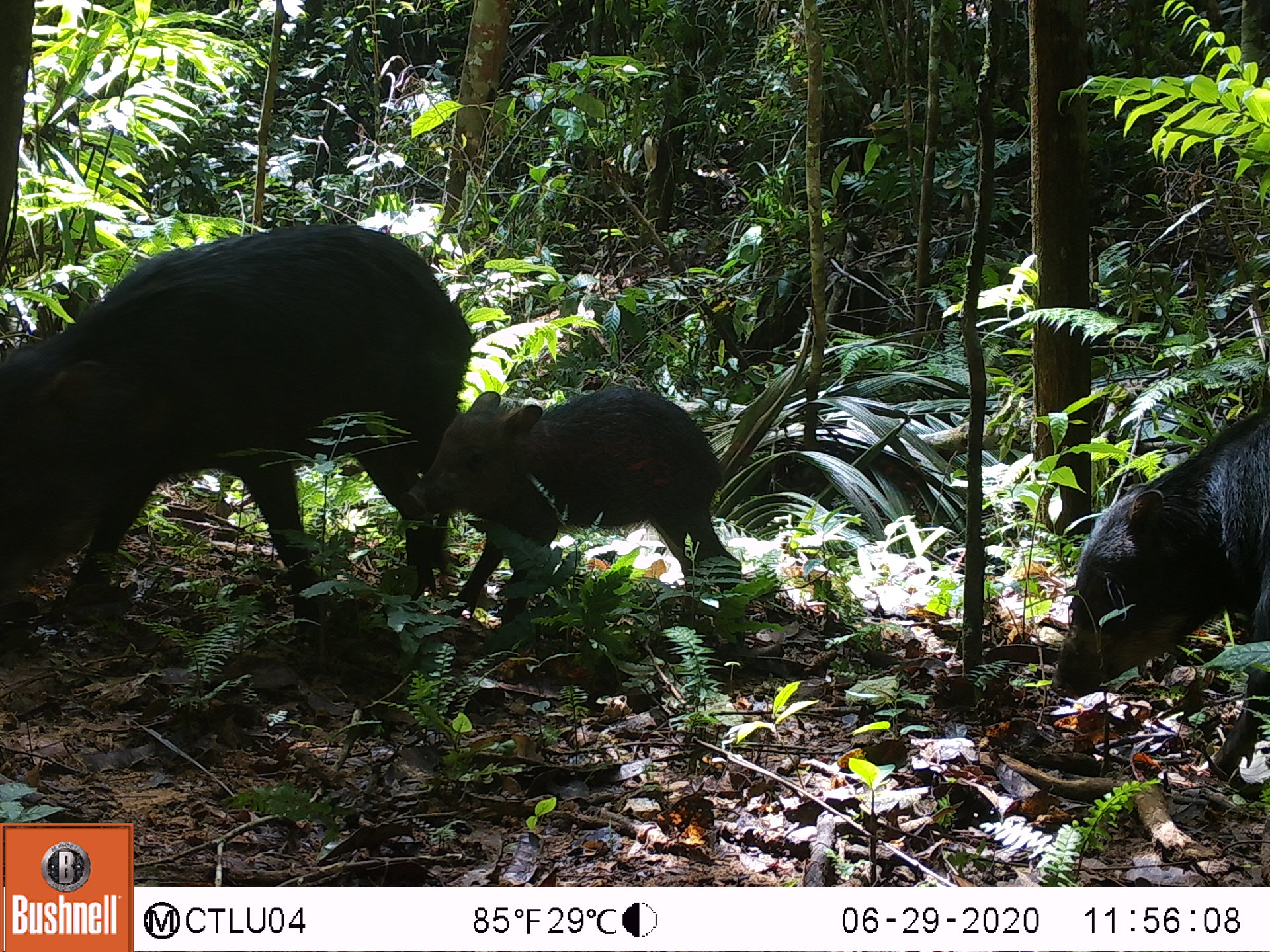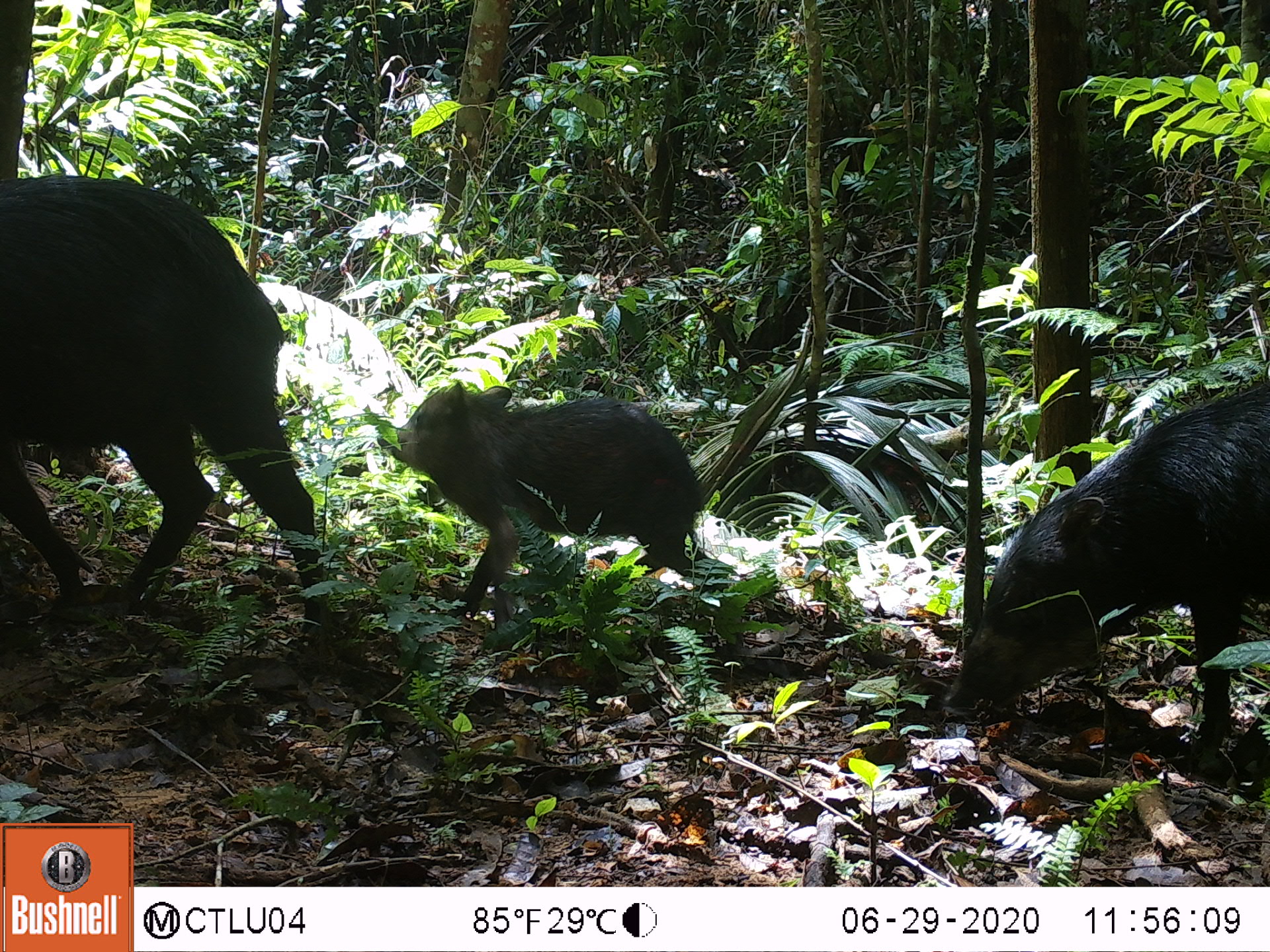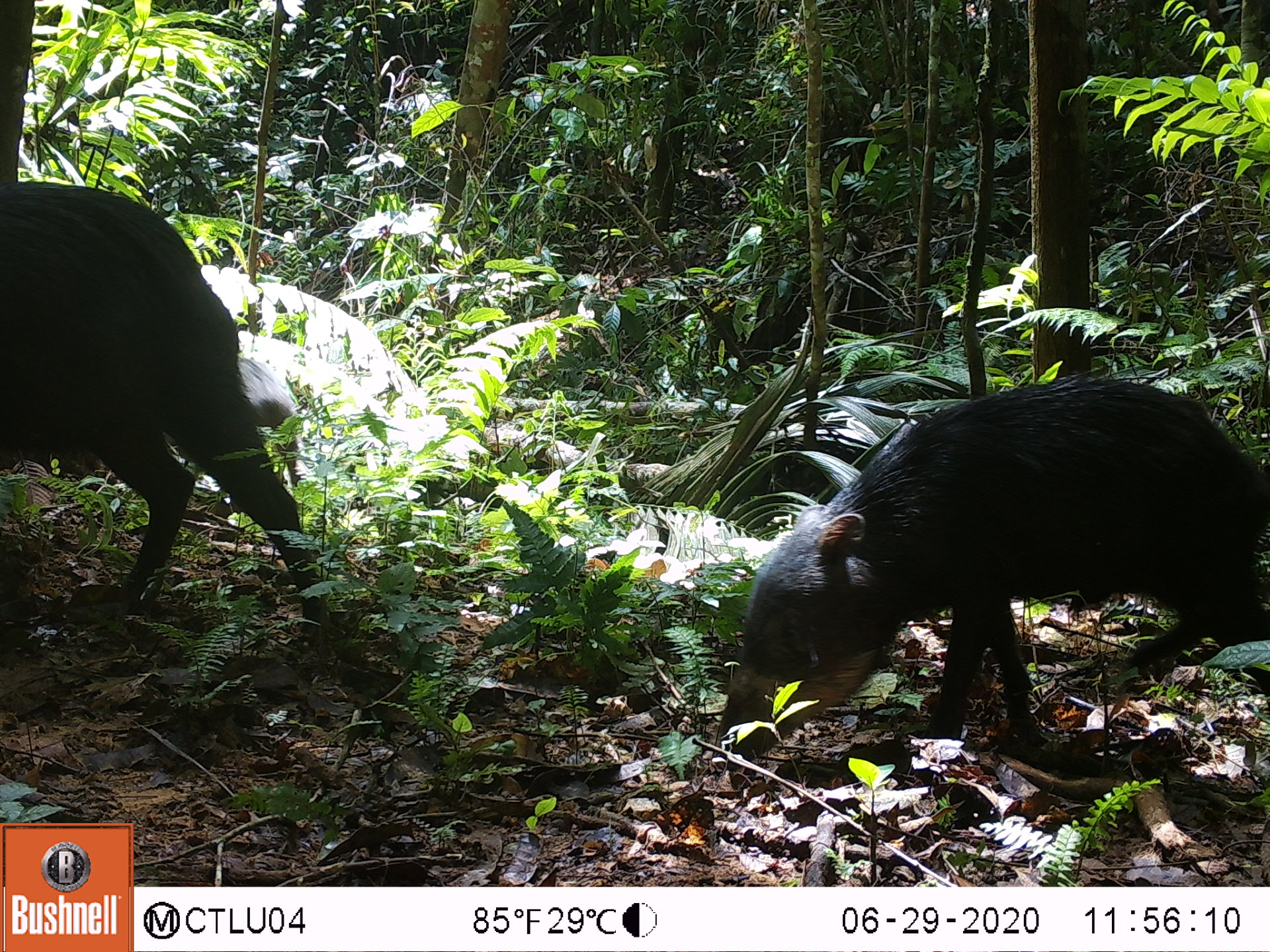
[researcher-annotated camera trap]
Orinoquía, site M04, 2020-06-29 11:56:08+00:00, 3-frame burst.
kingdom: Animalia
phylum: Chordata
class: Mammalia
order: Artiodactyla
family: Tayassuidae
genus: Tayassu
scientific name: Tayassu pecari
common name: white-lipped peccary